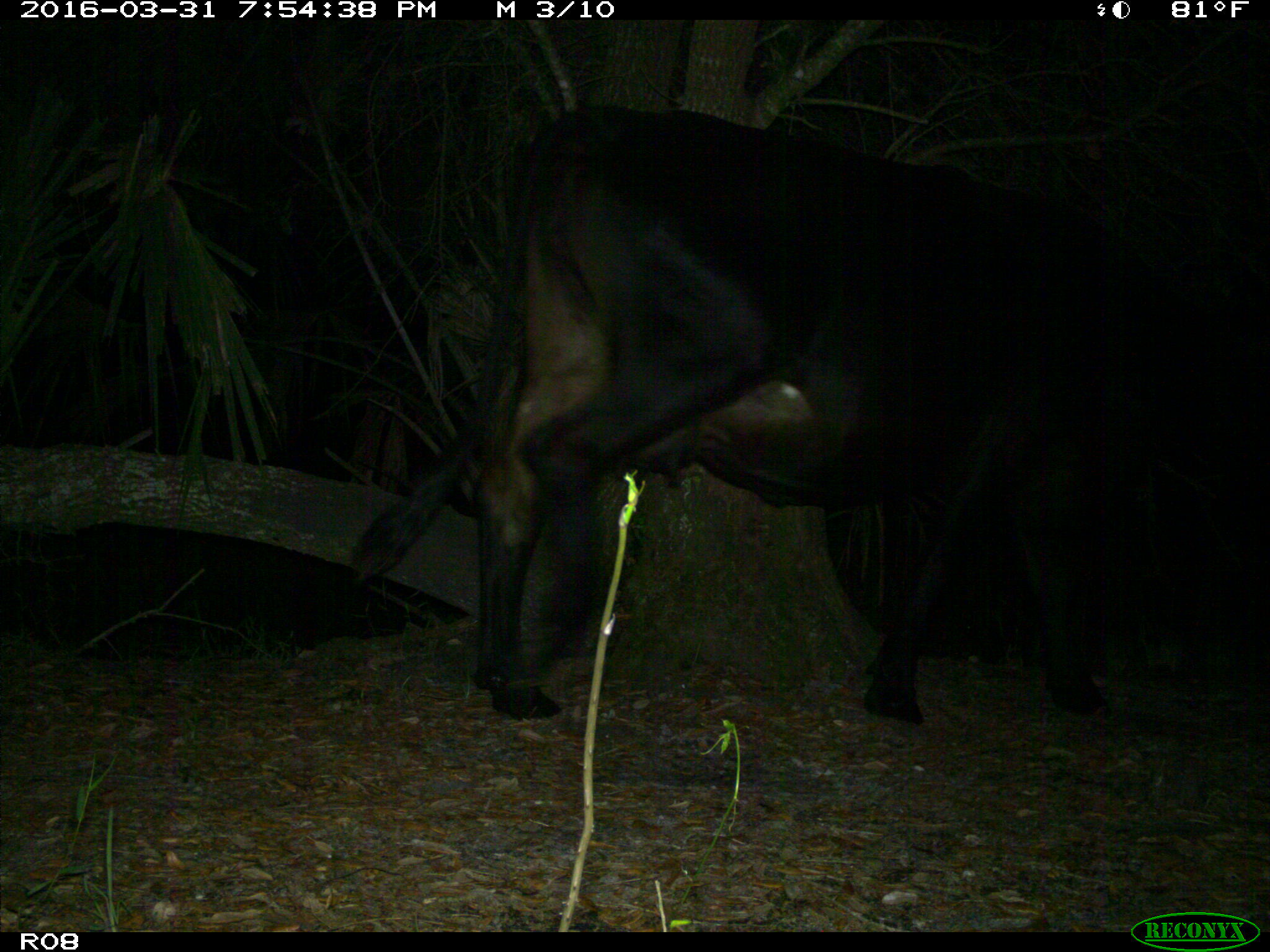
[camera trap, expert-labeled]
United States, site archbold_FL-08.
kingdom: Animalia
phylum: Chordata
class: Mammalia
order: Artiodactyla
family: Bovidae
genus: Bos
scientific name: Bos taurus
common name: domestic cow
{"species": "Bos taurus (domestic cow)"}